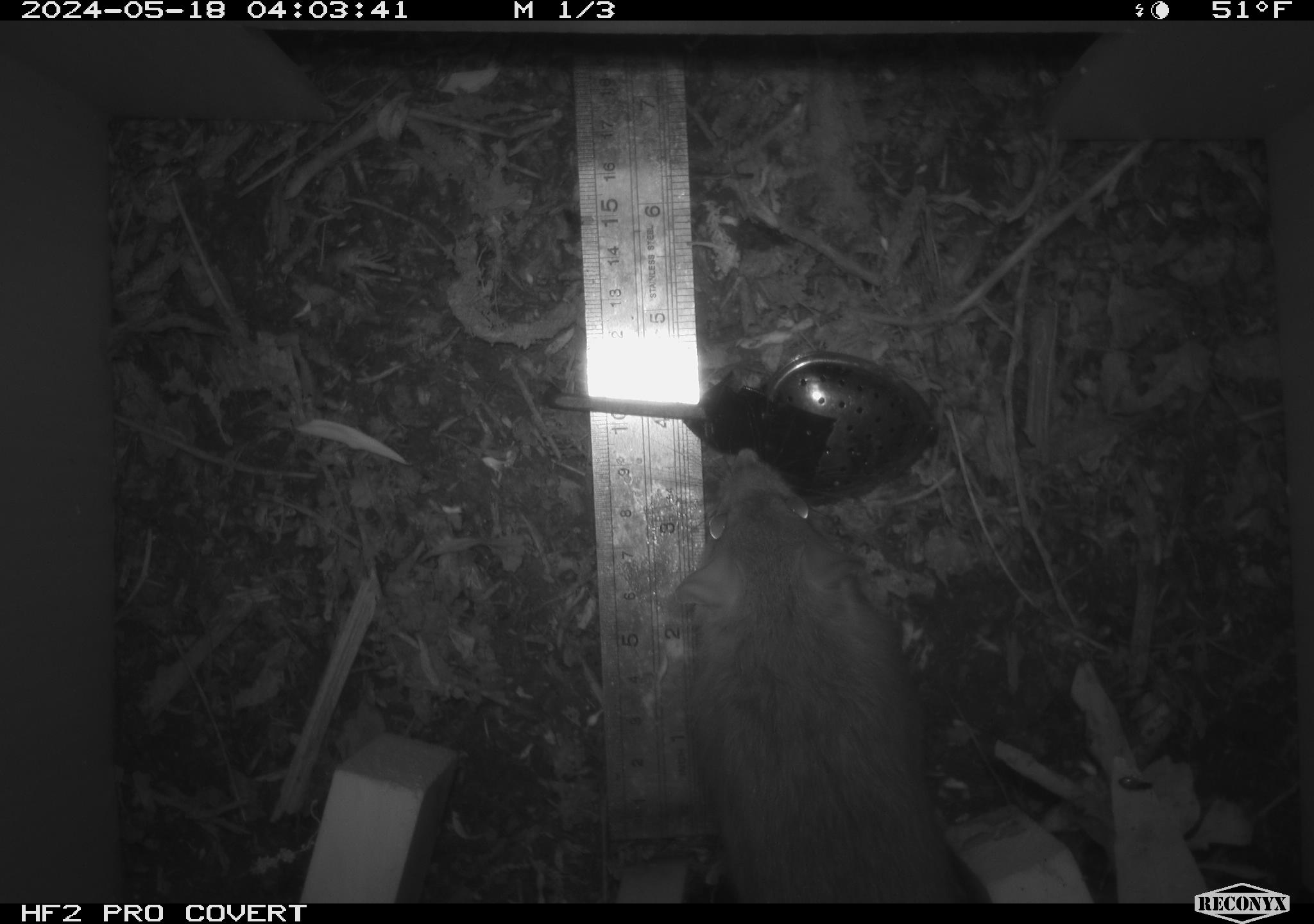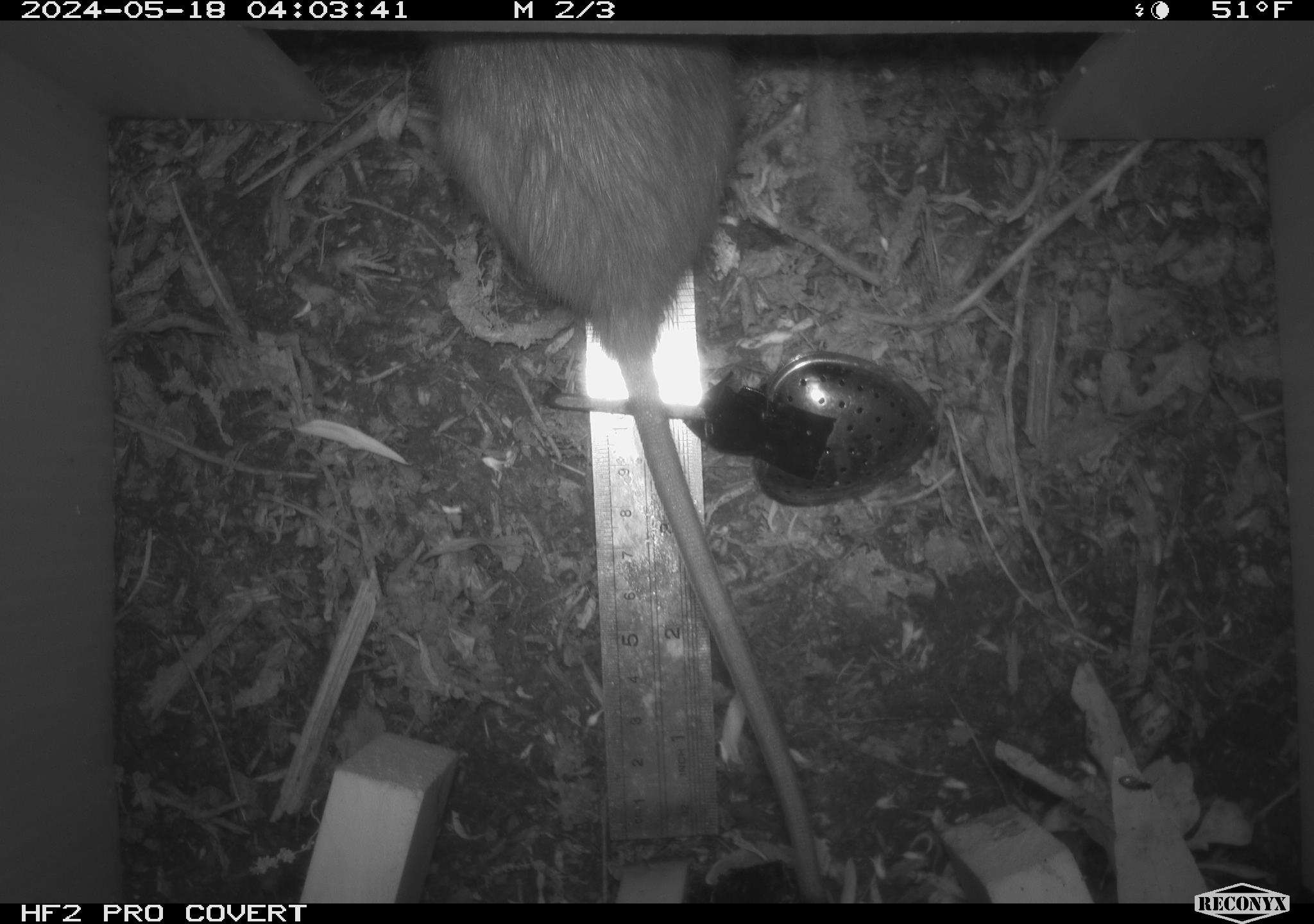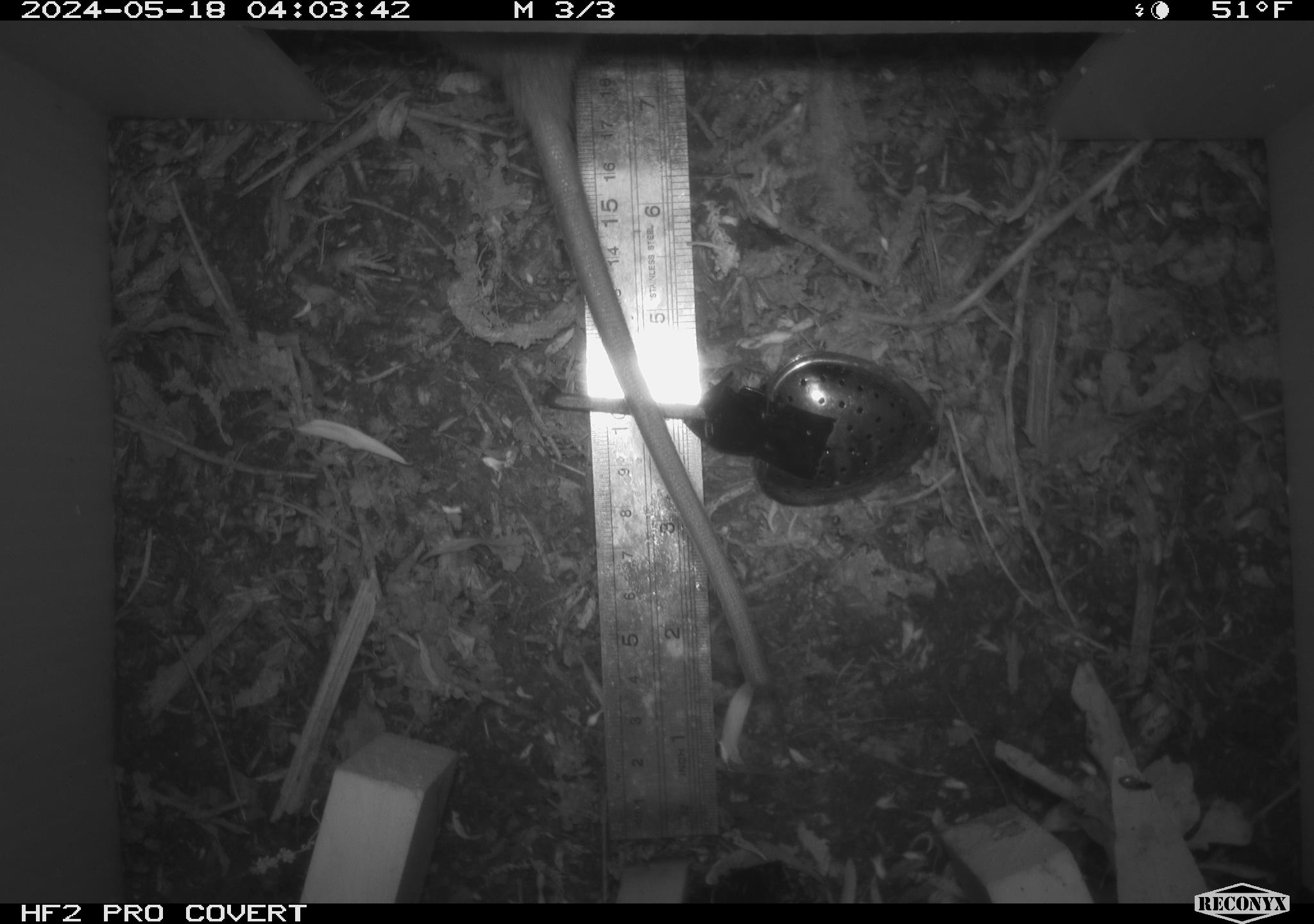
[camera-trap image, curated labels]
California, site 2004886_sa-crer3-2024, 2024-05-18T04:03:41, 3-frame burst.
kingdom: Animalia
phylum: Chordata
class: Mammalia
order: Rodentia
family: Muridae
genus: Rattus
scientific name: Rattus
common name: rat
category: rattus species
Rattus species (rat) (Rattus).